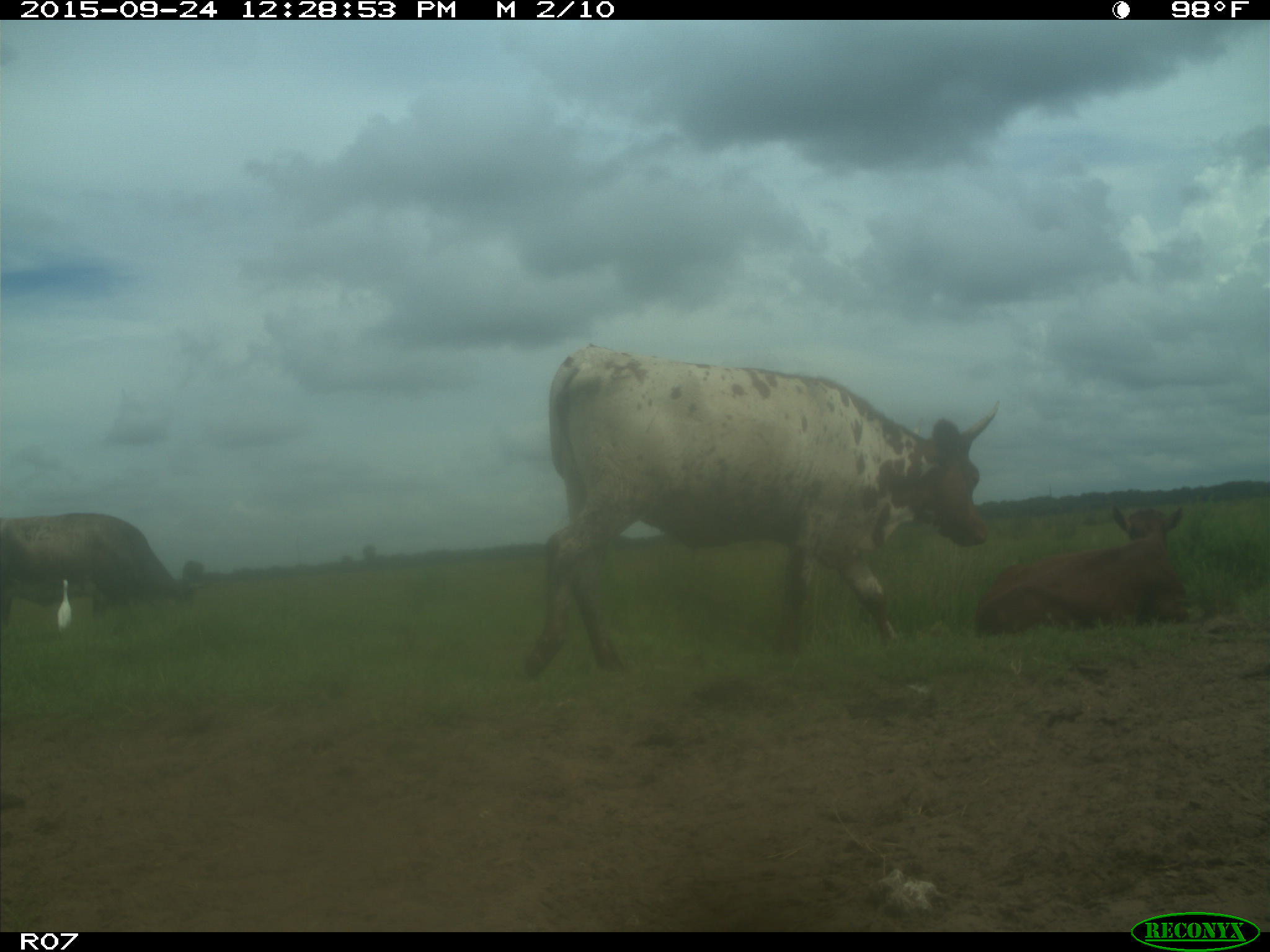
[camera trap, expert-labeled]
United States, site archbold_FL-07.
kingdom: Animalia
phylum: Chordata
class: Mammalia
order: Artiodactyla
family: Bovidae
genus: Bos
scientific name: Bos taurus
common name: domestic cow